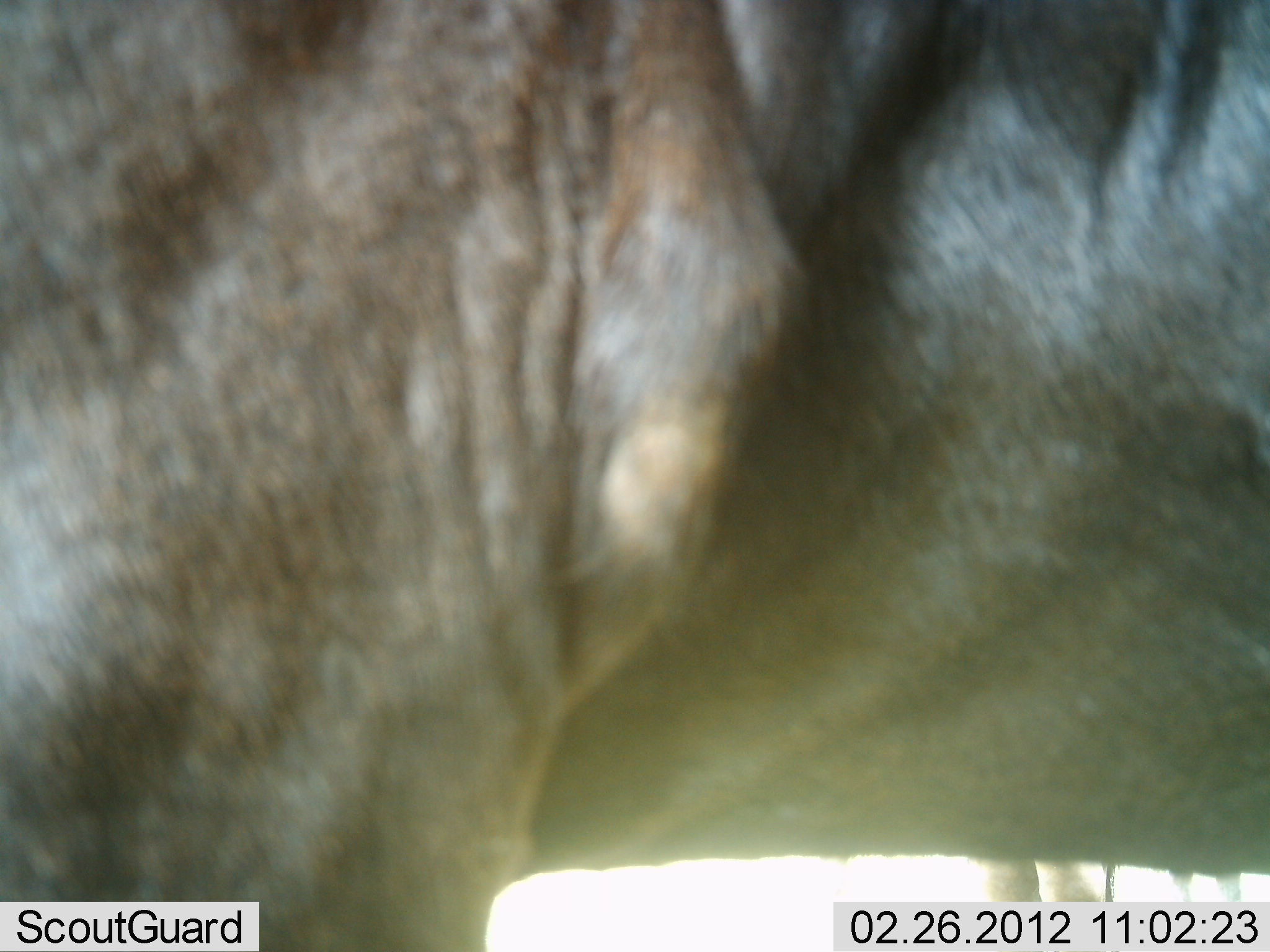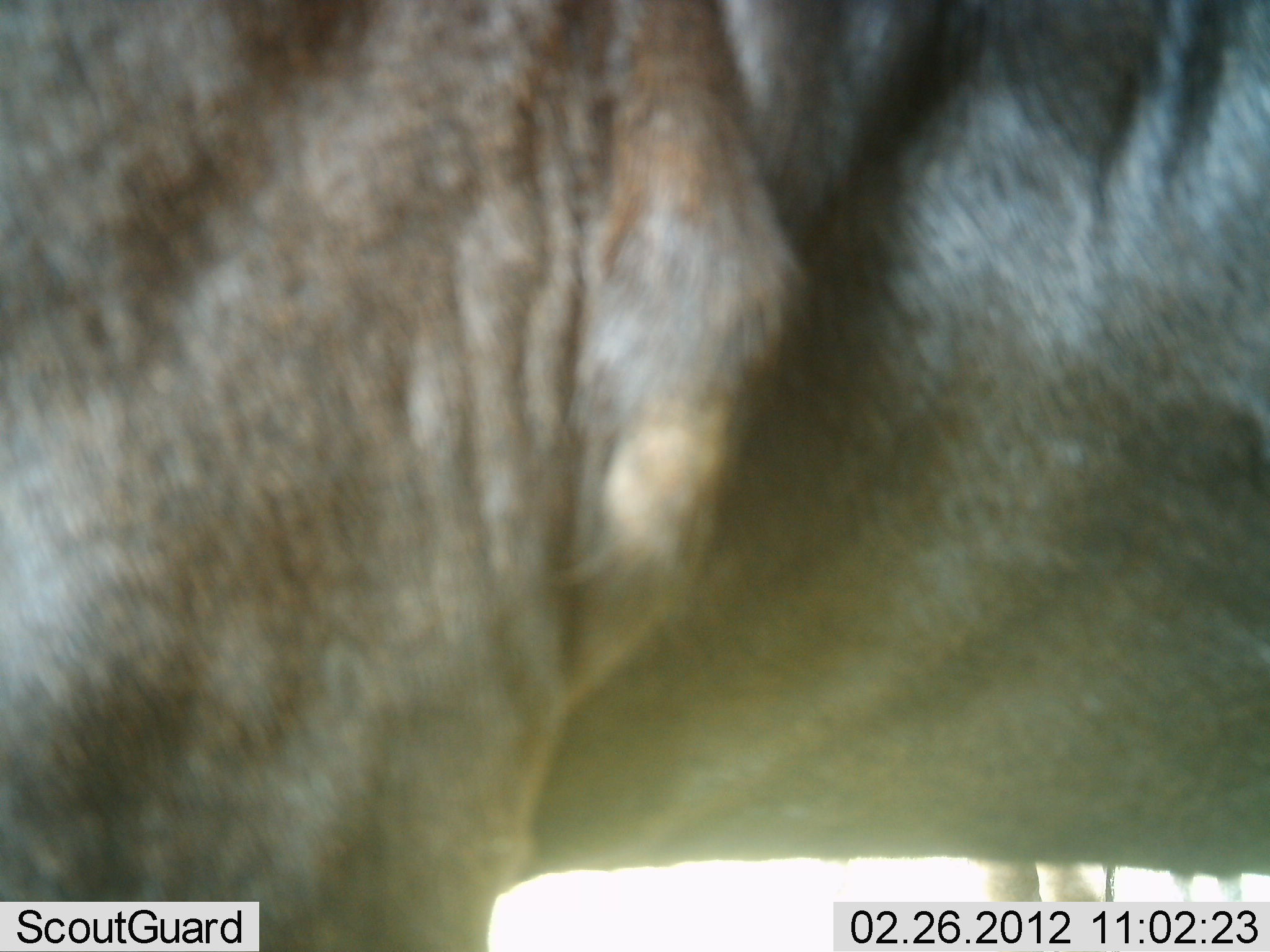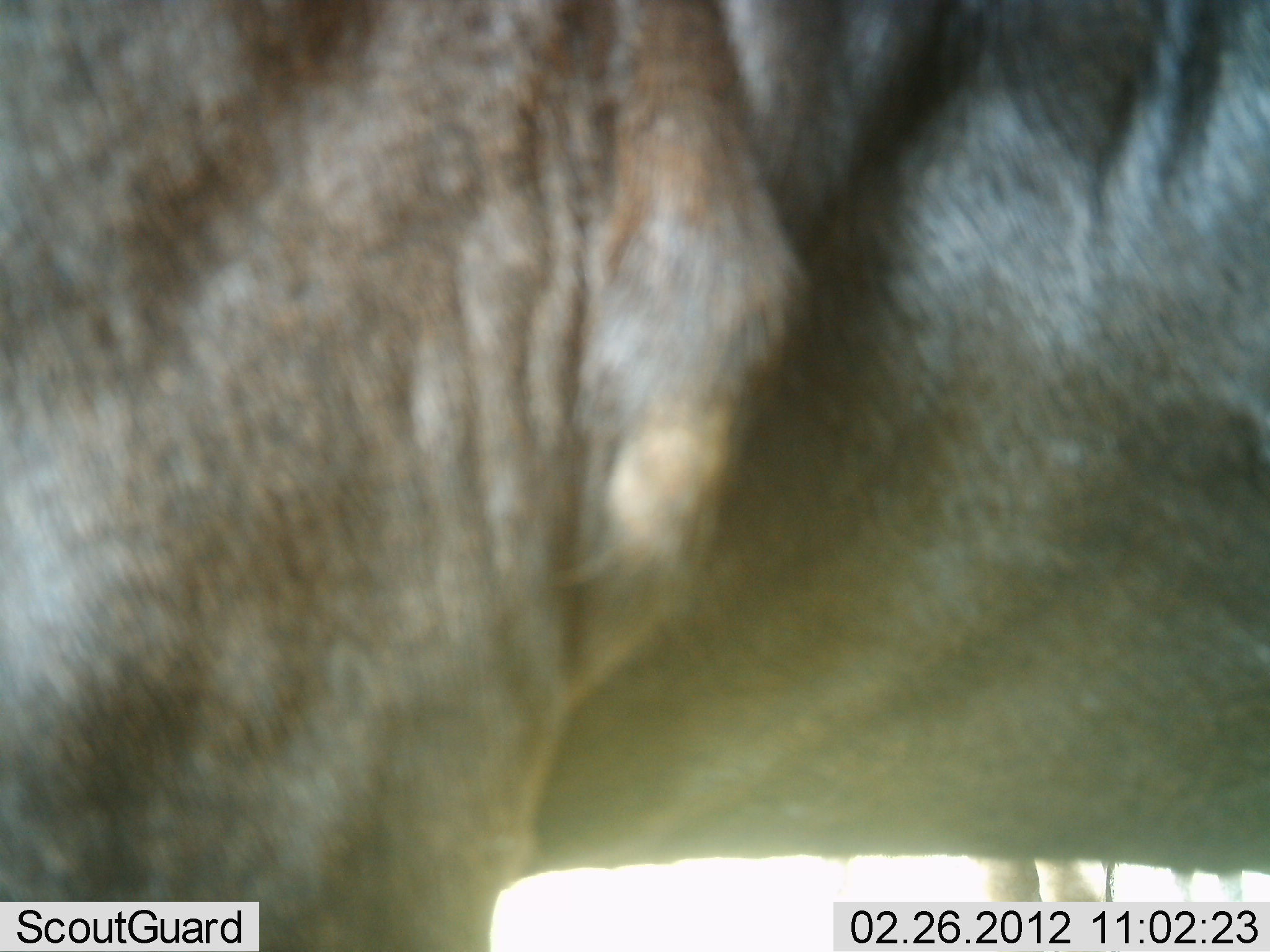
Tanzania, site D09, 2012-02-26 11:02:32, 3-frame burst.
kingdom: Animalia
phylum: Chordata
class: Mammalia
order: Artiodactyla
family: Bovidae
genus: Connochaetes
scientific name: Connochaetes taurinus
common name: blue wildebeest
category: wildebeest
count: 1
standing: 100%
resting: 0%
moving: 0%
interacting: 0%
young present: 0%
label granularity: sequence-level